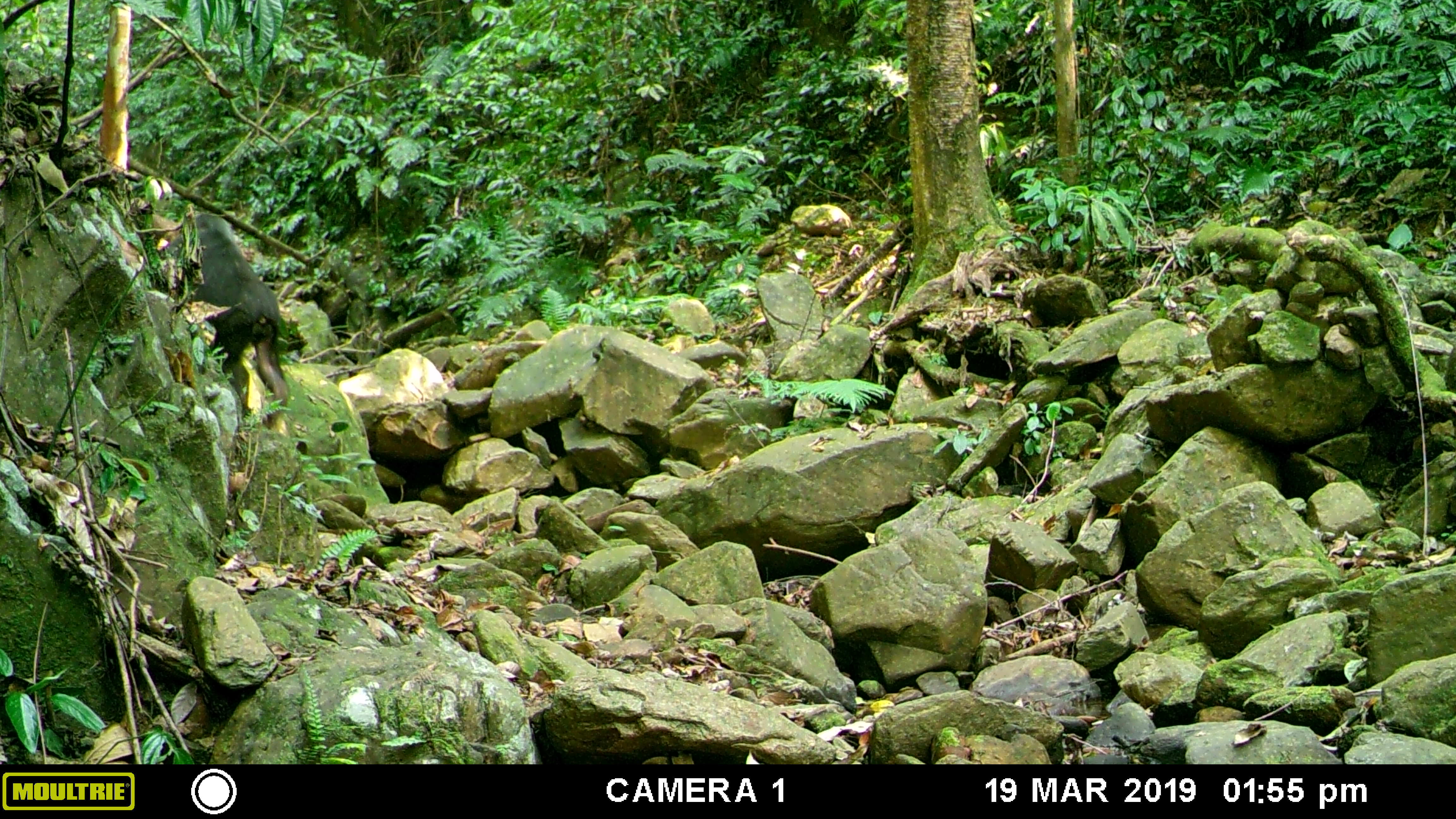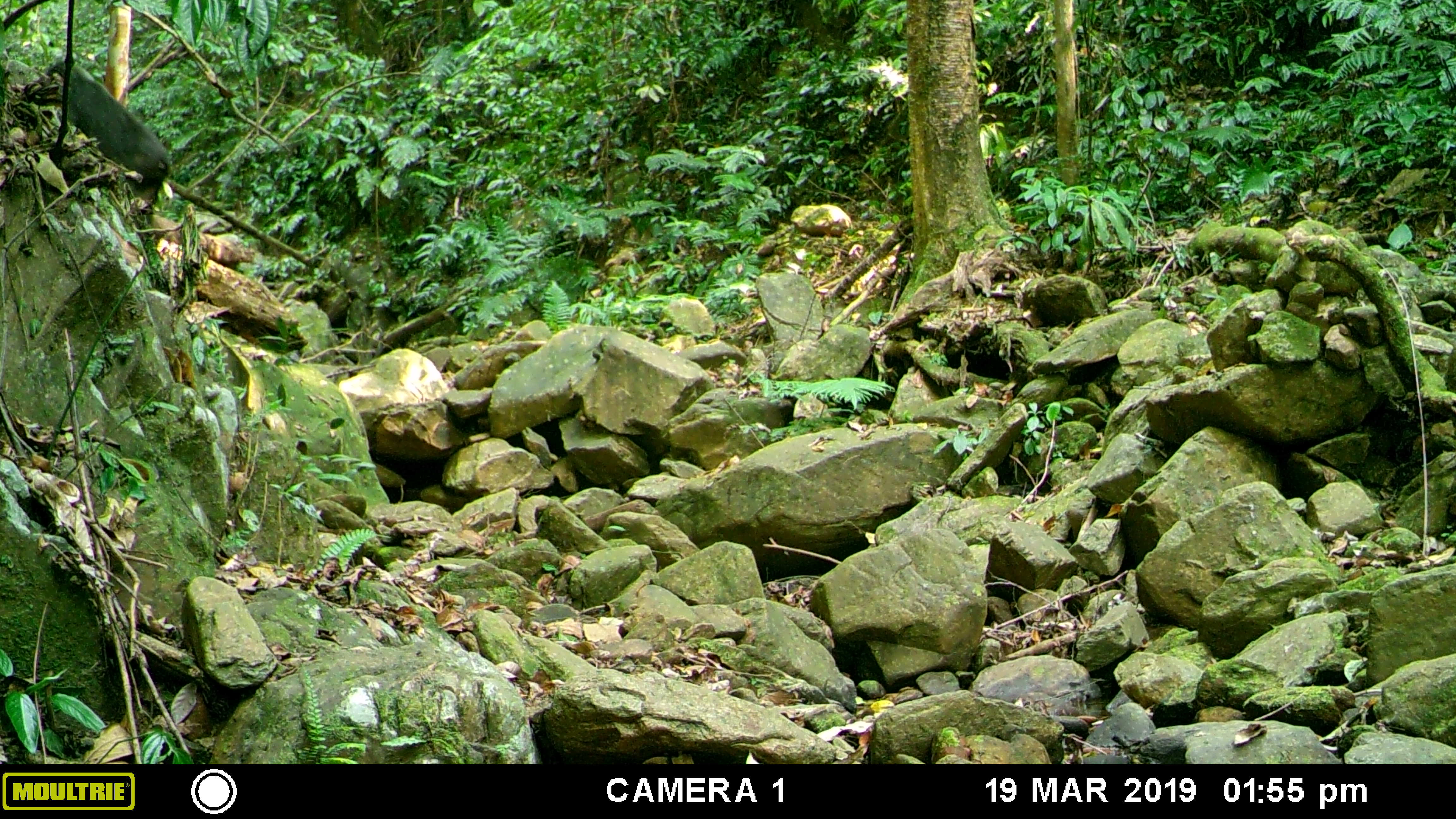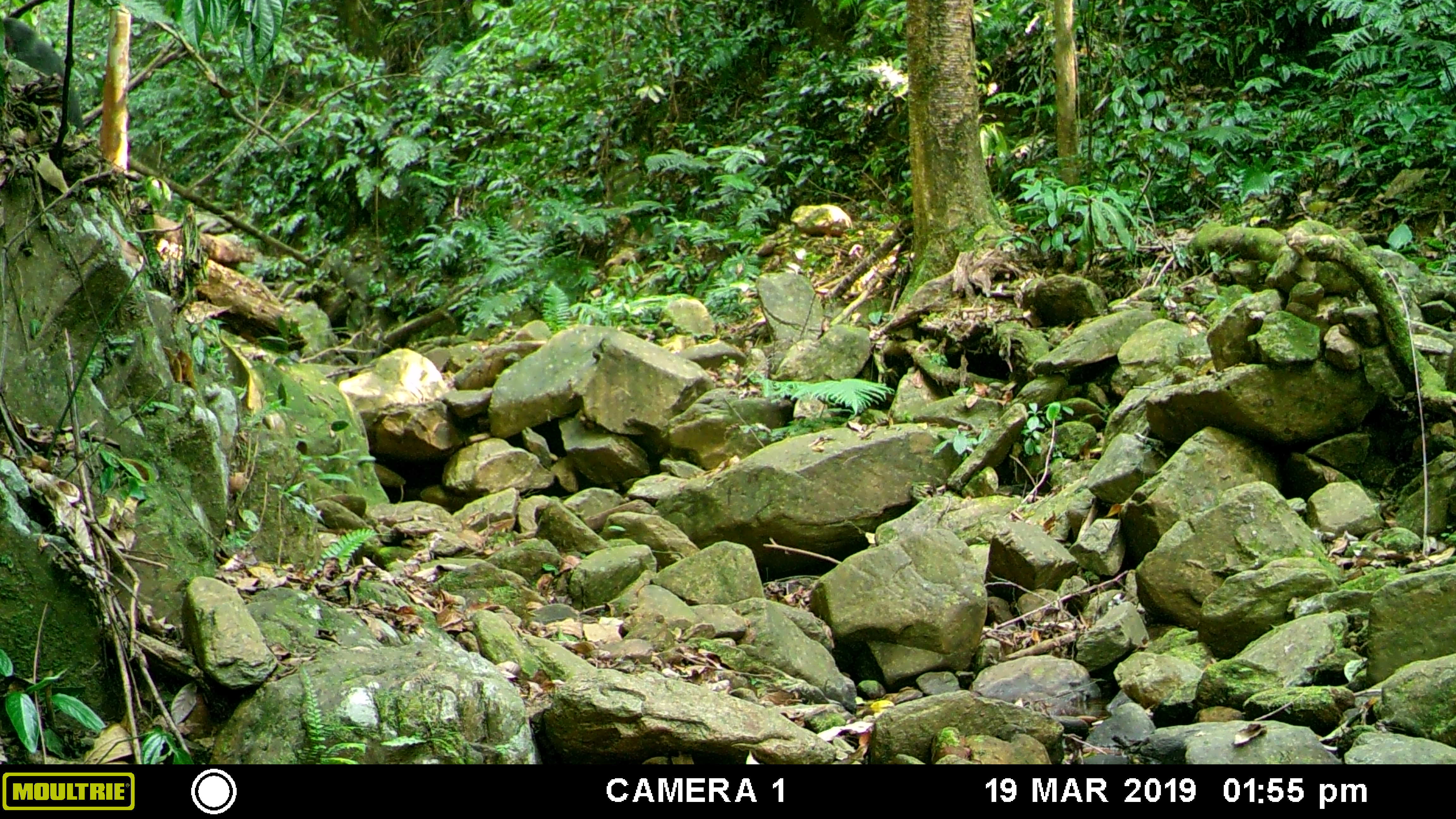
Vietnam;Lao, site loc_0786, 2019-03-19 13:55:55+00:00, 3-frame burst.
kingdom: Animalia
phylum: Chordata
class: Mammalia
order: Primates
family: Cercopithecidae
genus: Macaca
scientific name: Macaca arctoides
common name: stump-tailed macaque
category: stump tailed macaque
Stump tailed macaque (stump-tailed macaque) (Macaca arctoides). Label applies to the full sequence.